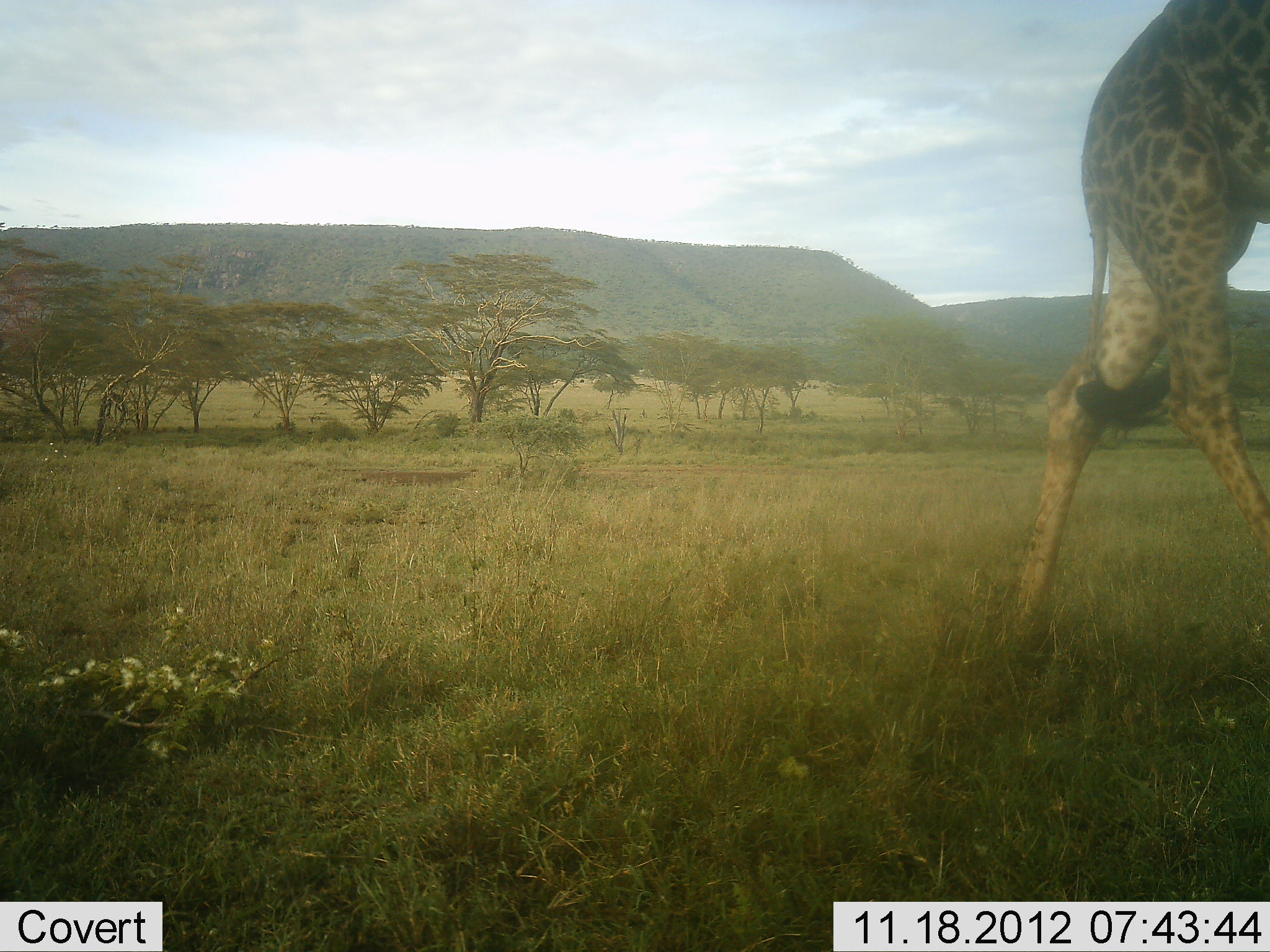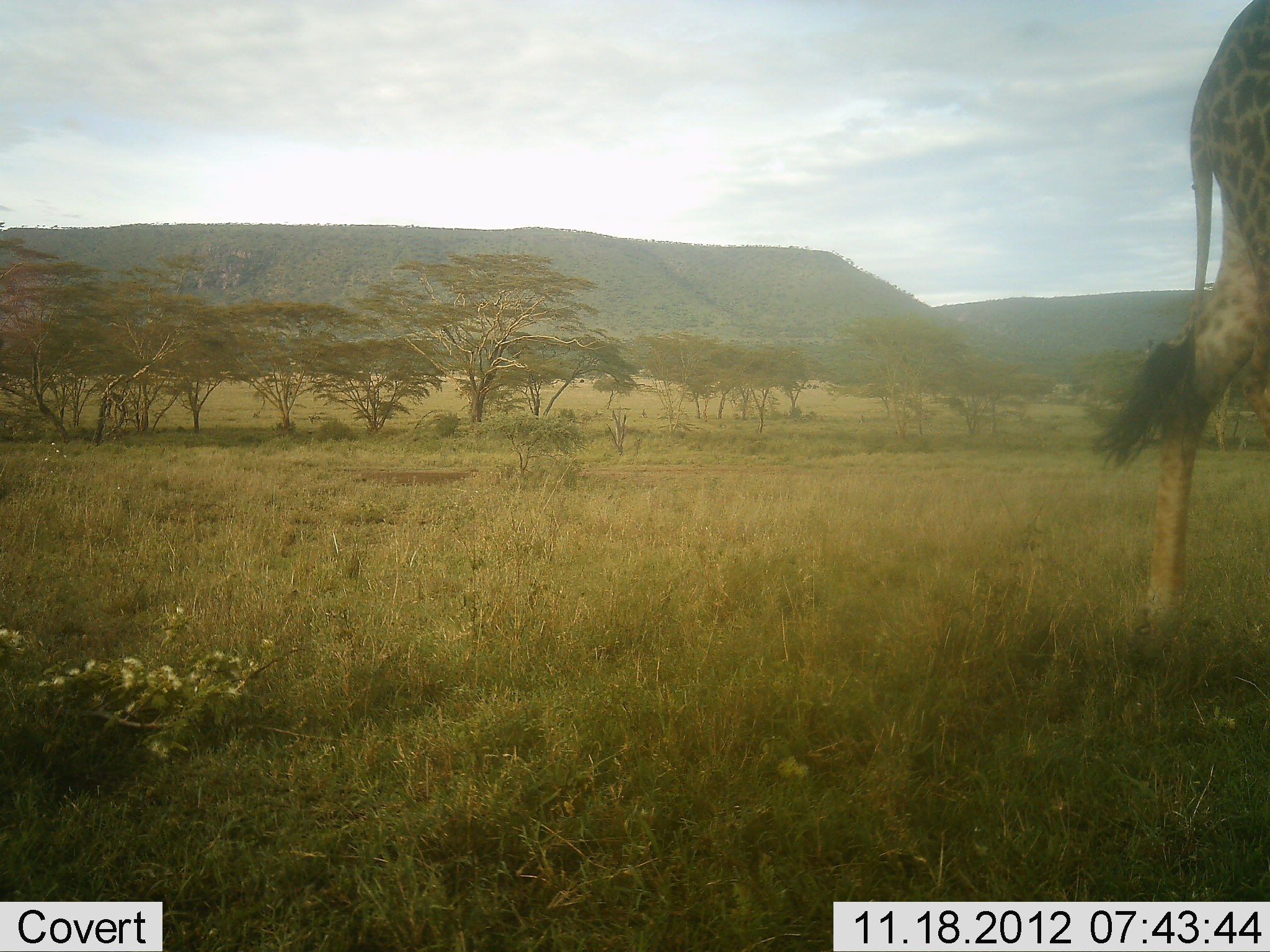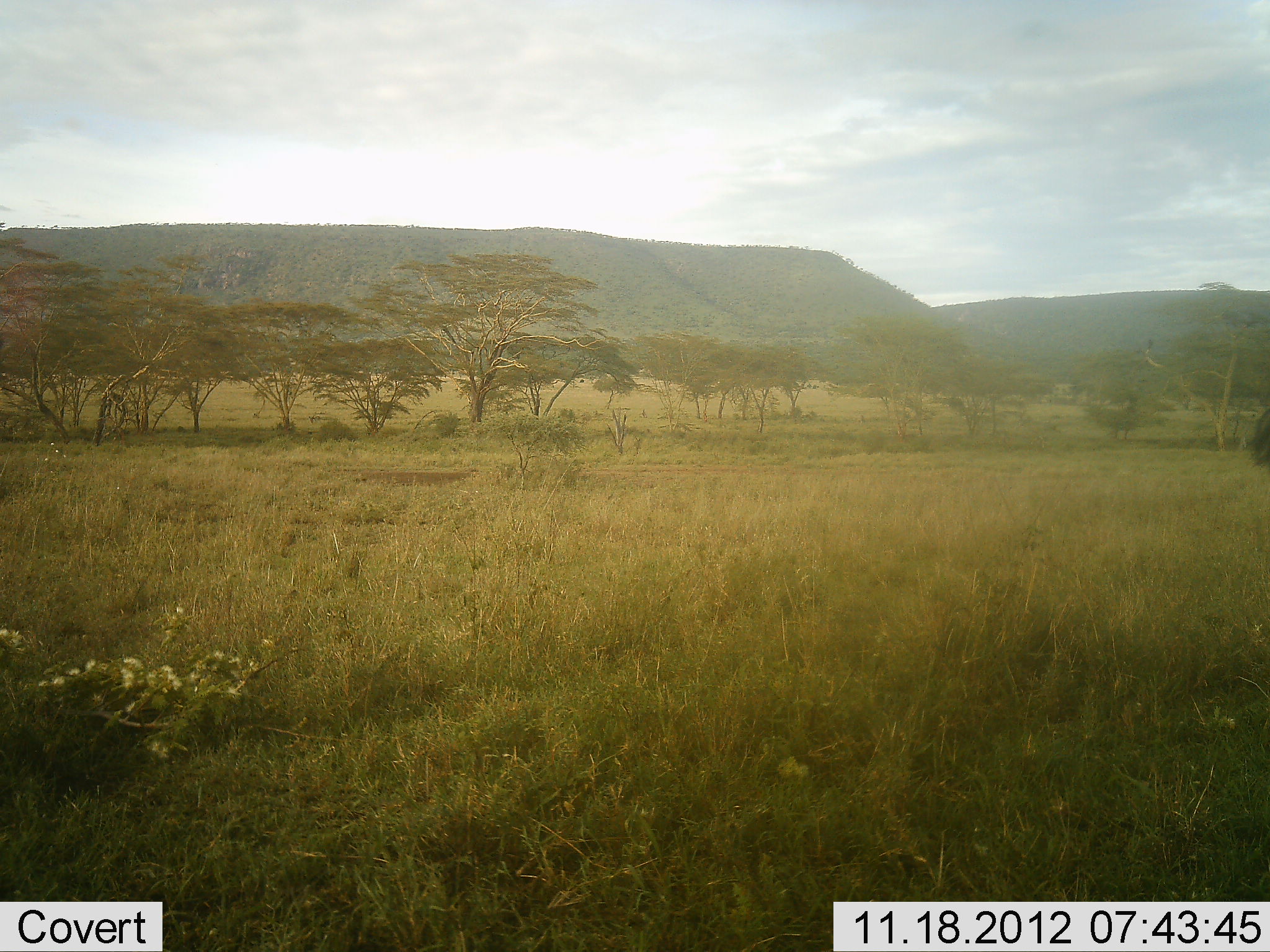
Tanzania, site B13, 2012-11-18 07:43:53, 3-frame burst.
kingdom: Animalia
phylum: Chordata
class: Mammalia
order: Artiodactyla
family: Giraffidae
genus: Giraffa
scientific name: Giraffa camelopardalis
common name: giraffe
Giraffe (Giraffa camelopardalis), count 1. Behavior (volunteer vote fractions): standing 0%, resting 0%, moving 100%, interacting 0%. Young present (vote fraction): 0%. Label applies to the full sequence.